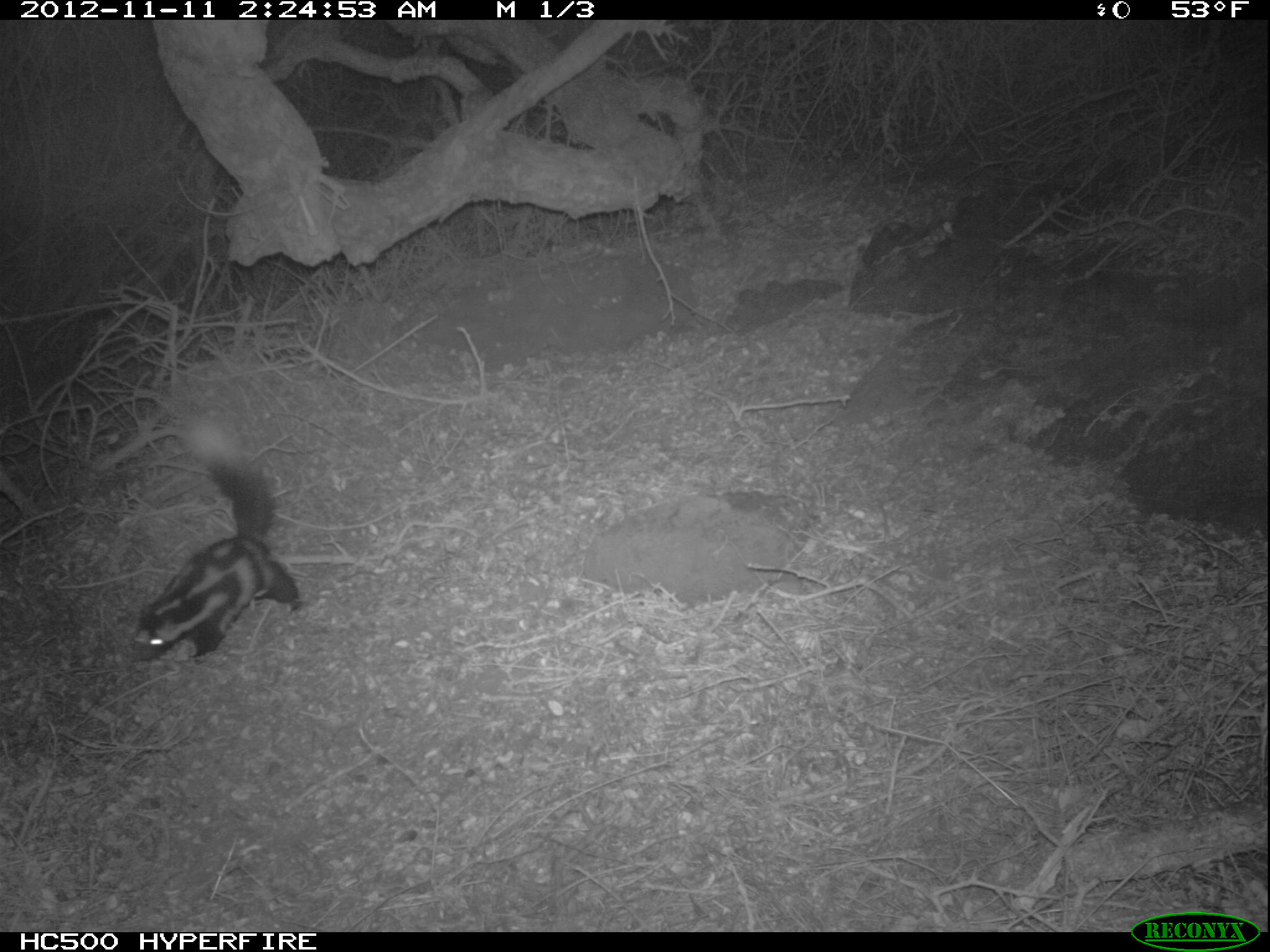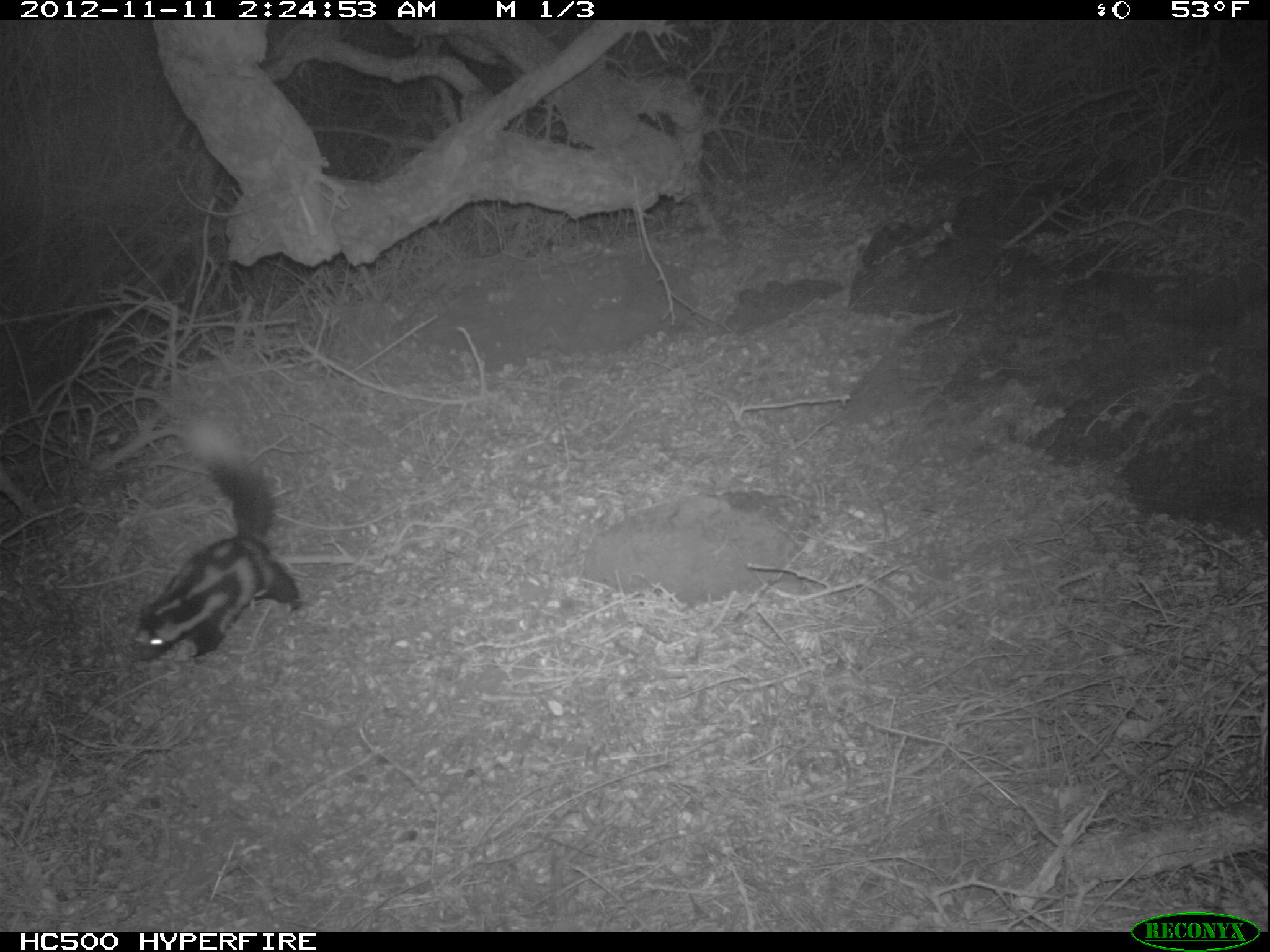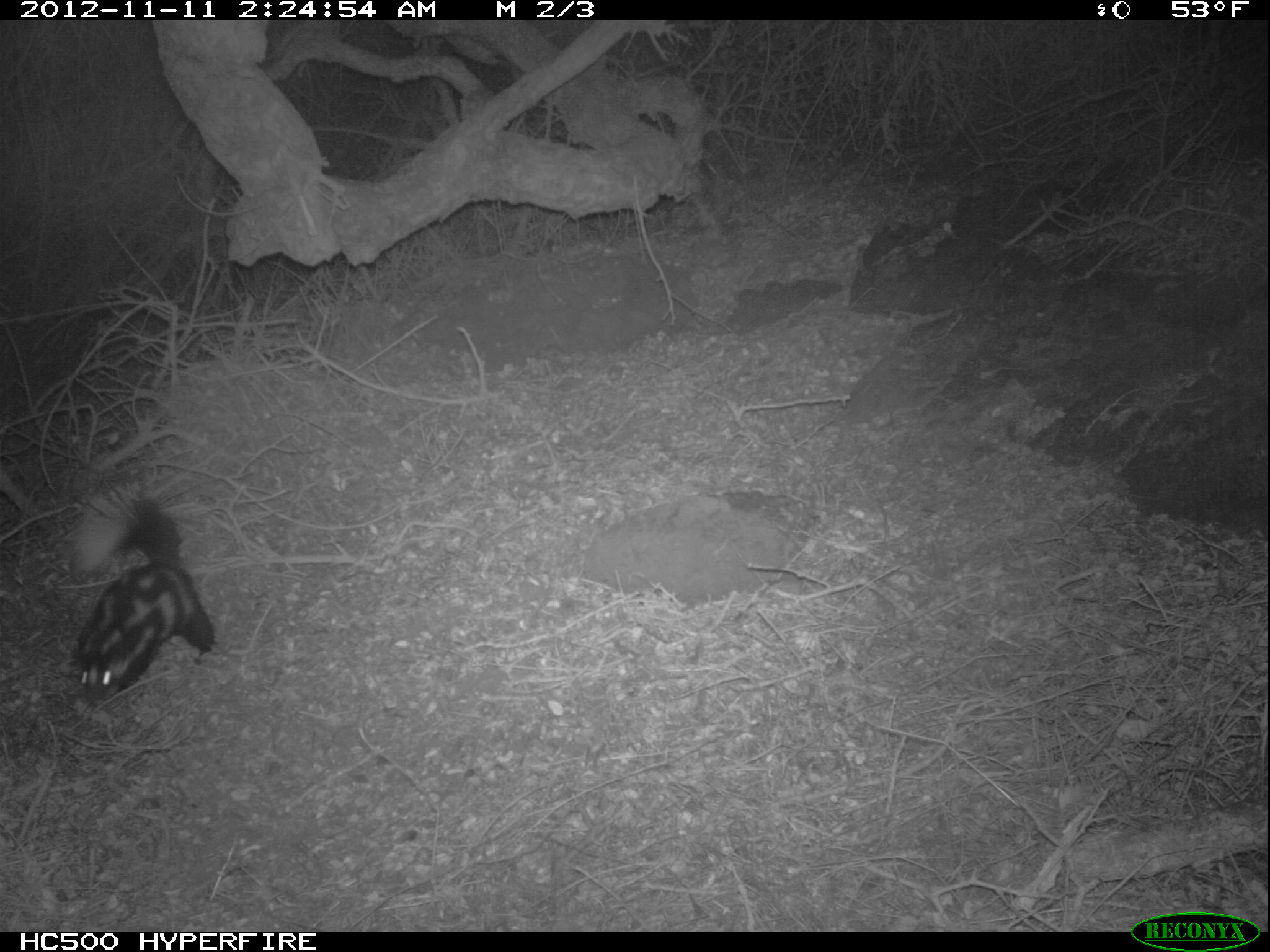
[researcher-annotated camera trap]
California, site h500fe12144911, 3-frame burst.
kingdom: Animalia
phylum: Chordata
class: Mammalia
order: Carnivora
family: Mephitidae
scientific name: Mephitidae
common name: skunk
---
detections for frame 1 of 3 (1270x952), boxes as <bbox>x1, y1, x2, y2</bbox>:
skunk: <bbox>125, 421, 303, 664</bbox>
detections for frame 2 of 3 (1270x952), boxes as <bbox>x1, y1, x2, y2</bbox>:
skunk: <bbox>129, 412, 299, 664</bbox>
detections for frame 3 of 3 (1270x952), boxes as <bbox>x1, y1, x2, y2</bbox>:
skunk: <bbox>65, 481, 217, 705</bbox>